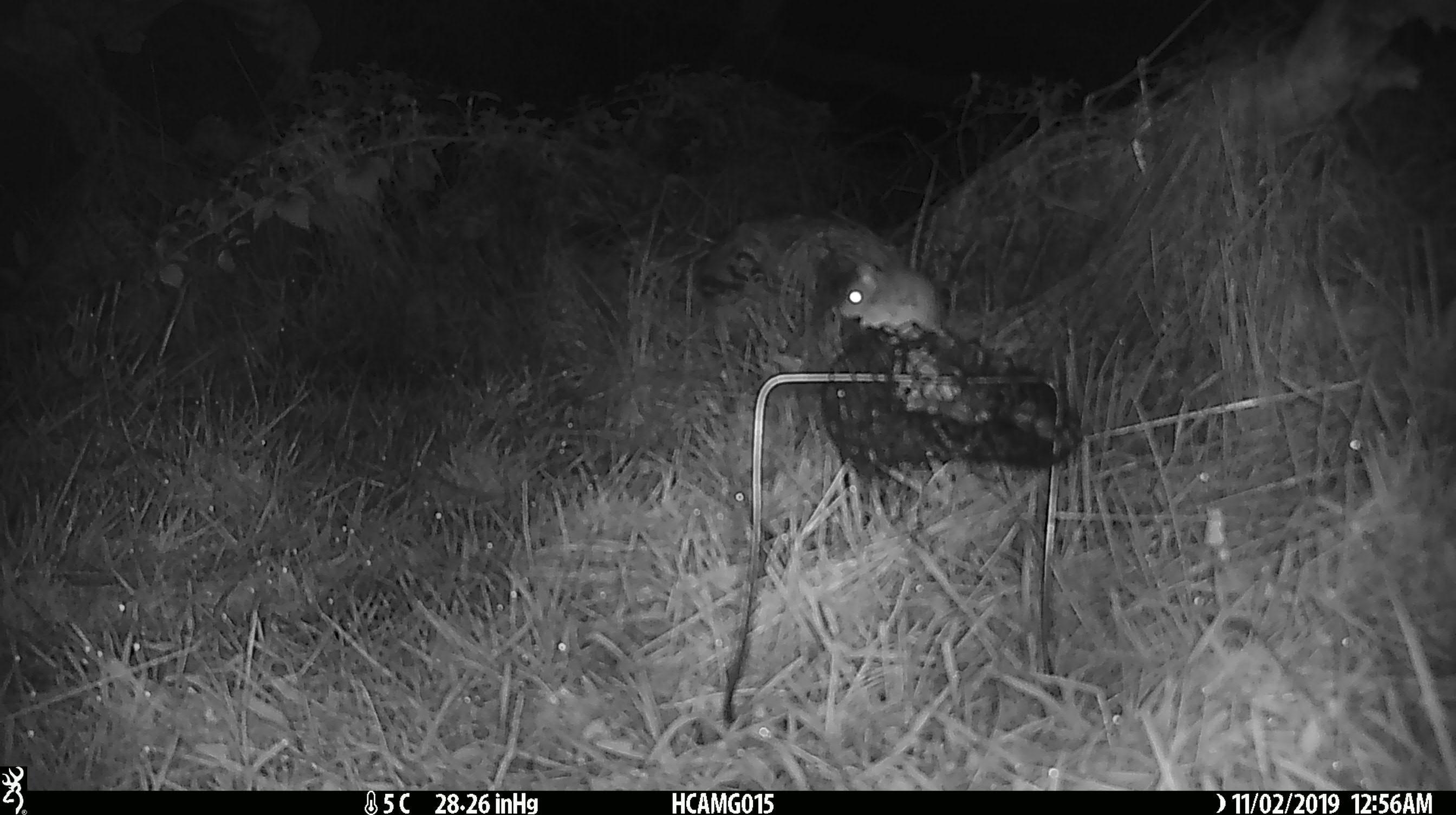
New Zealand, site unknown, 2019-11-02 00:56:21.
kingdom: Animalia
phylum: Chordata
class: Mammalia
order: Rodentia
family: Muridae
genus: Mus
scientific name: Mus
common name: mouse